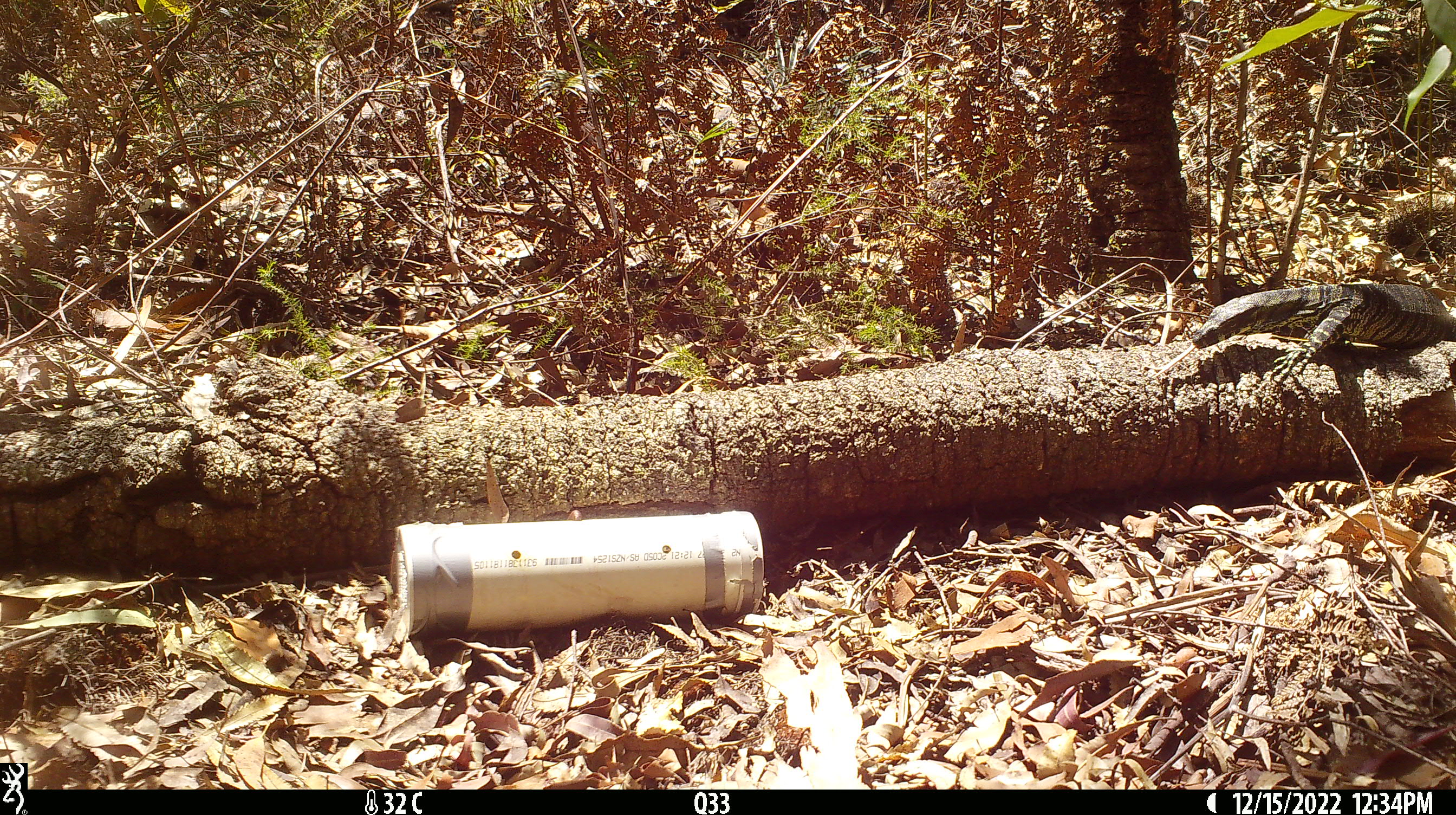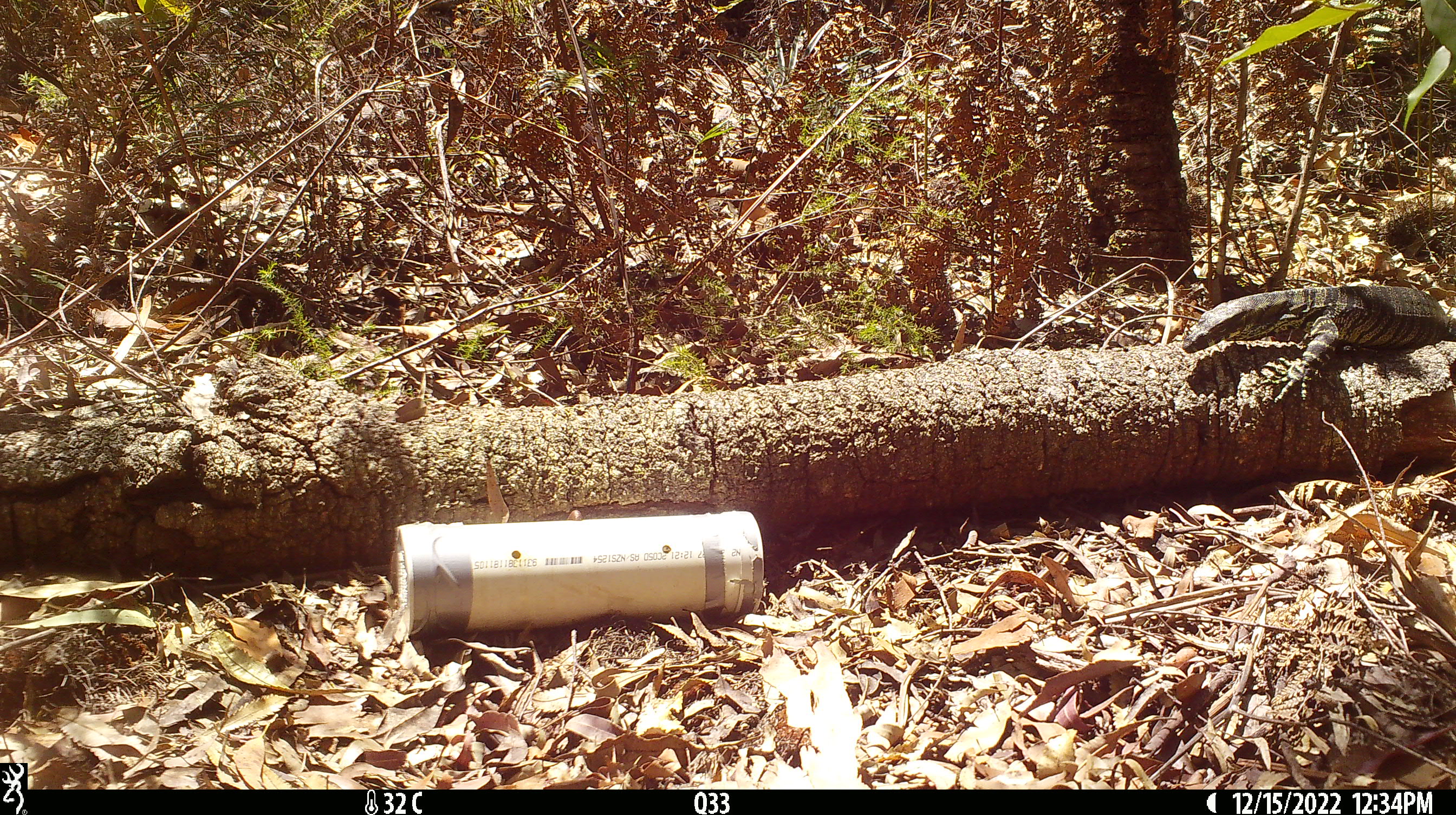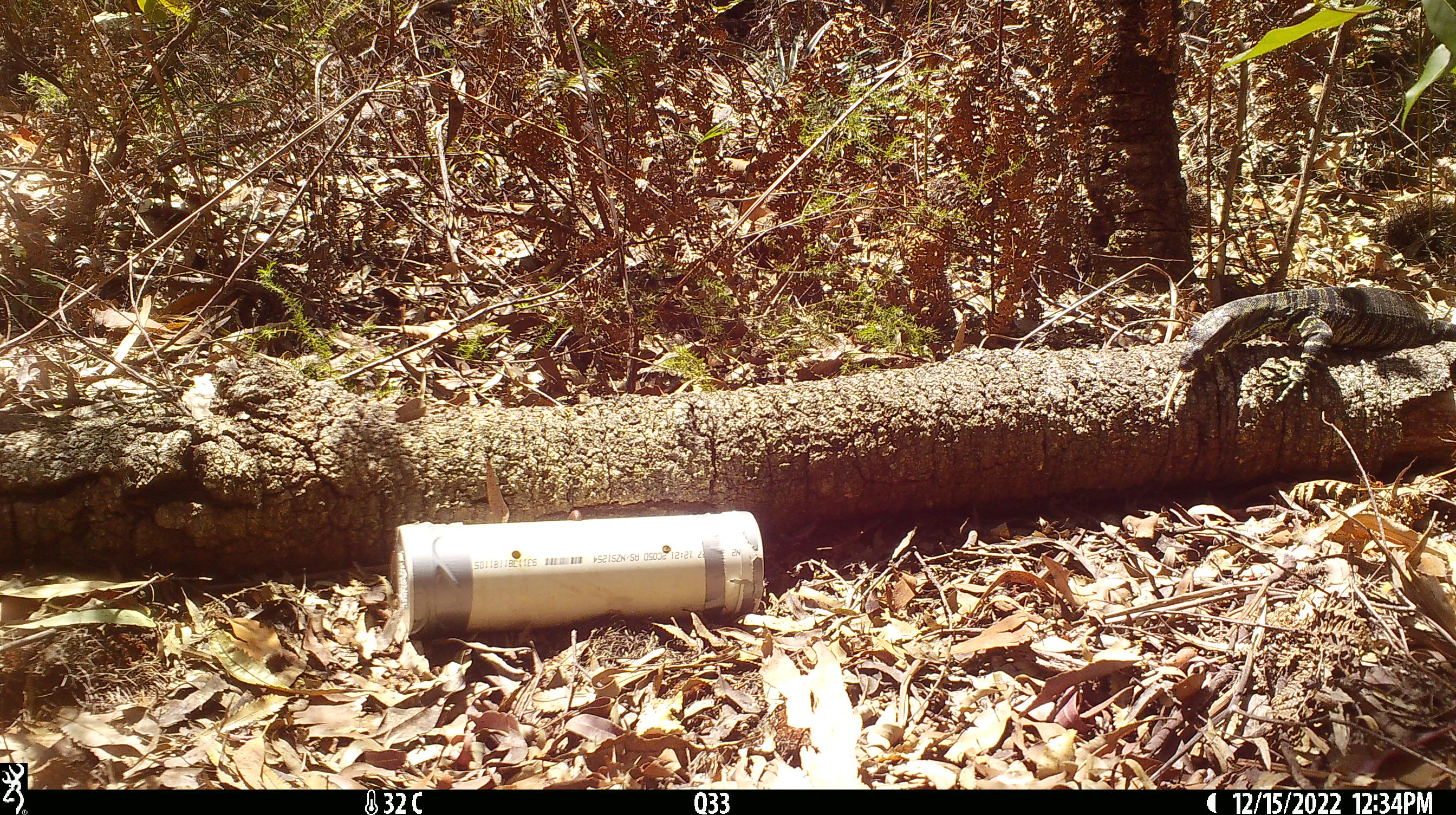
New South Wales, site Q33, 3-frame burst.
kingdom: Animalia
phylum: Chordata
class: Reptilia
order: Squamata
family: Varanidae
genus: Varanus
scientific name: Varanus varius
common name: lace monitor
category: goanna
Goanna (lace monitor) (Varanus varius).